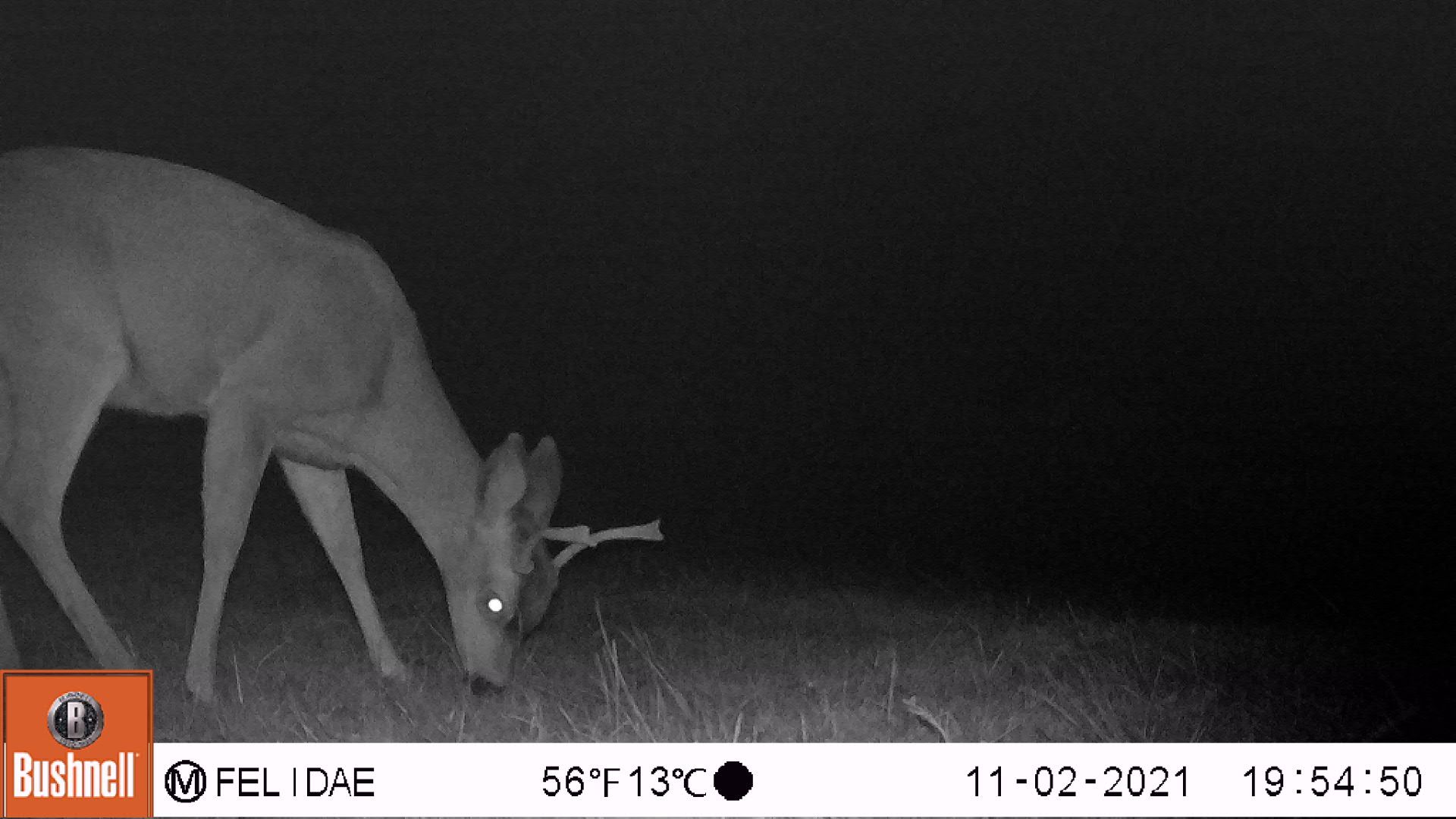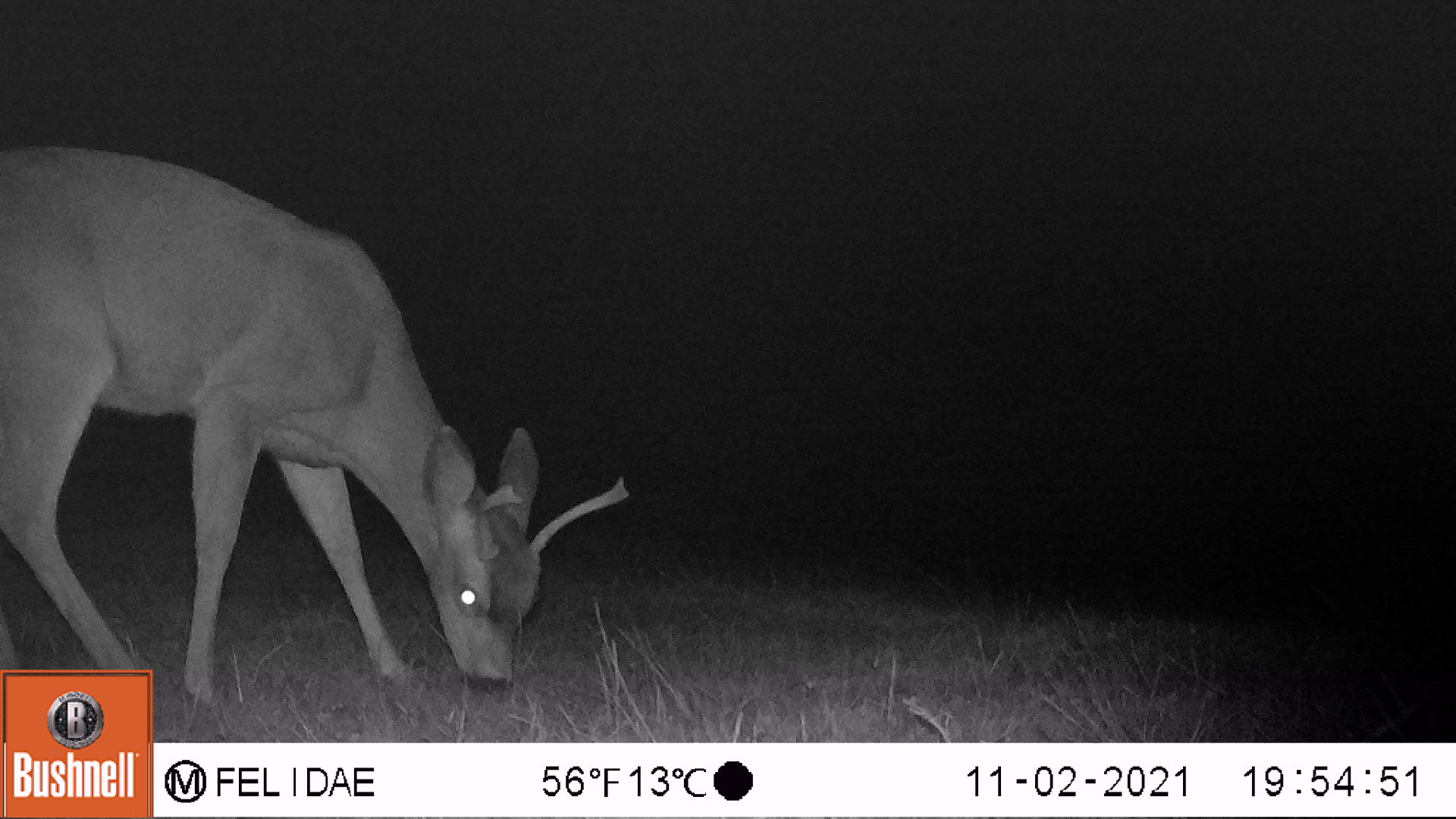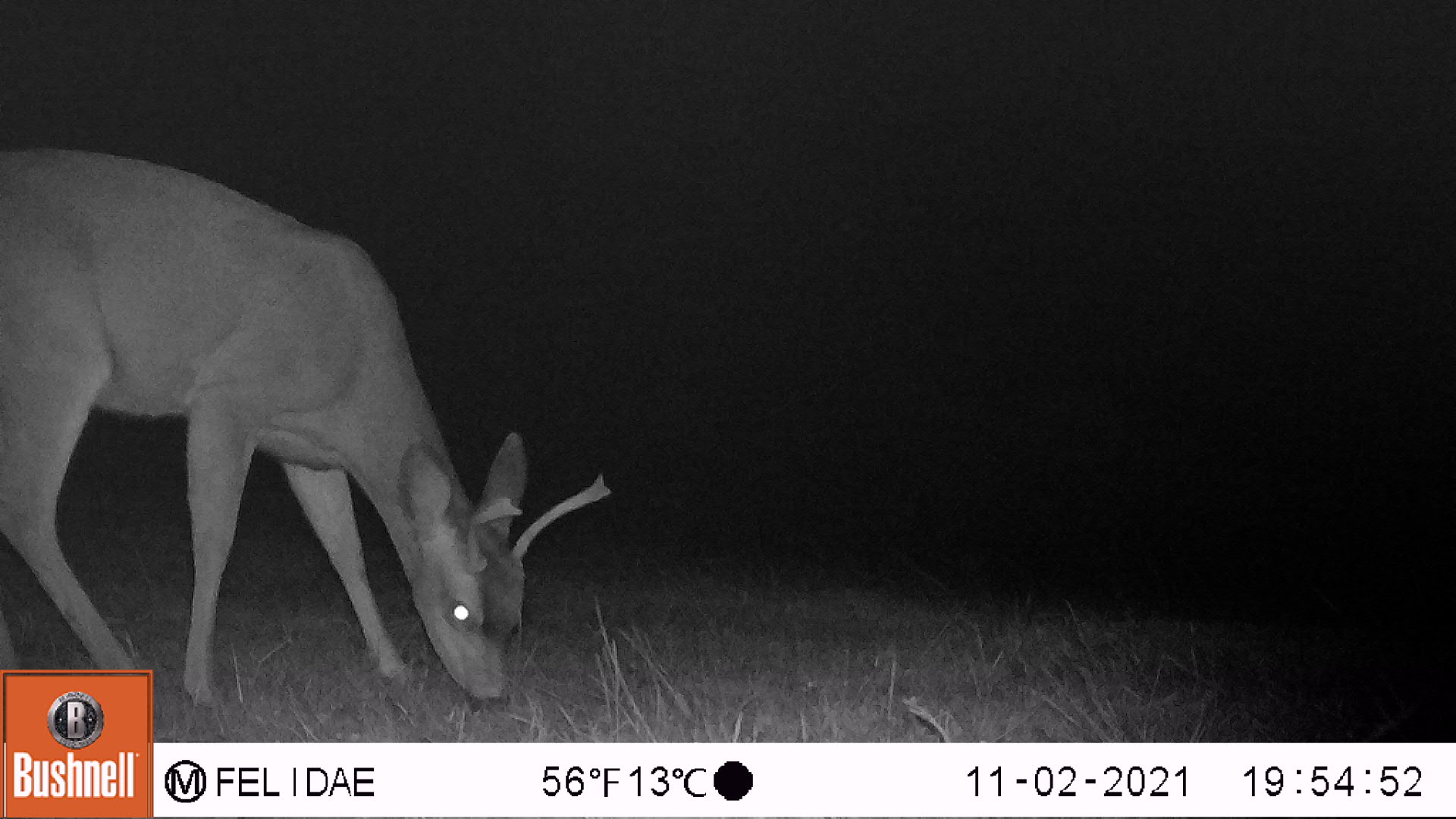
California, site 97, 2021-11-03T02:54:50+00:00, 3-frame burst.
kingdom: Animalia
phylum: Chordata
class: Mammalia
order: Artiodactyla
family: Cervidae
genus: Odocoileus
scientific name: Odocoileus hemionus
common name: mule deer